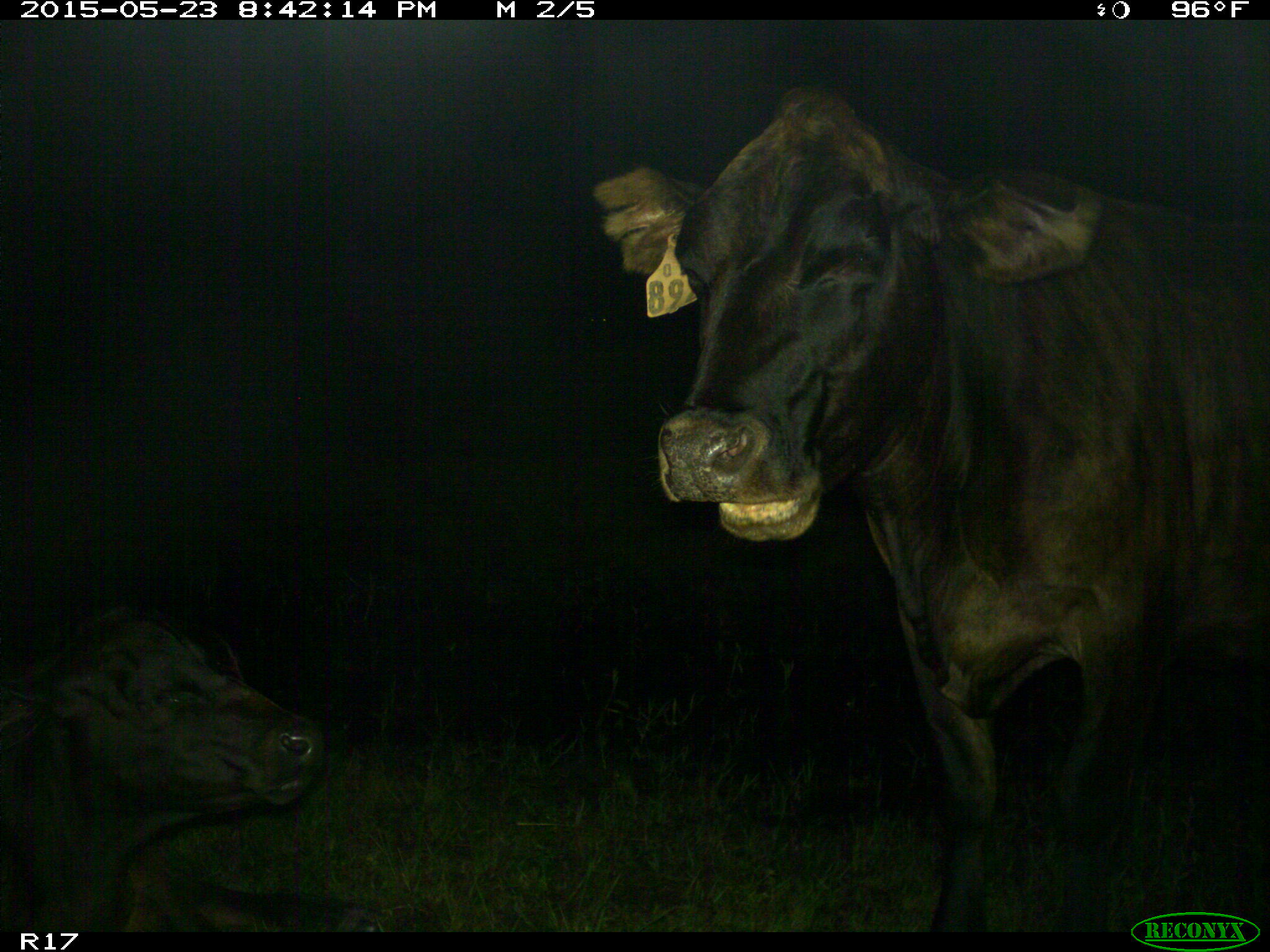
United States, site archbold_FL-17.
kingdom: Animalia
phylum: Chordata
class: Mammalia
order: Artiodactyla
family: Bovidae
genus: Bos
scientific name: Bos taurus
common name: domestic cow